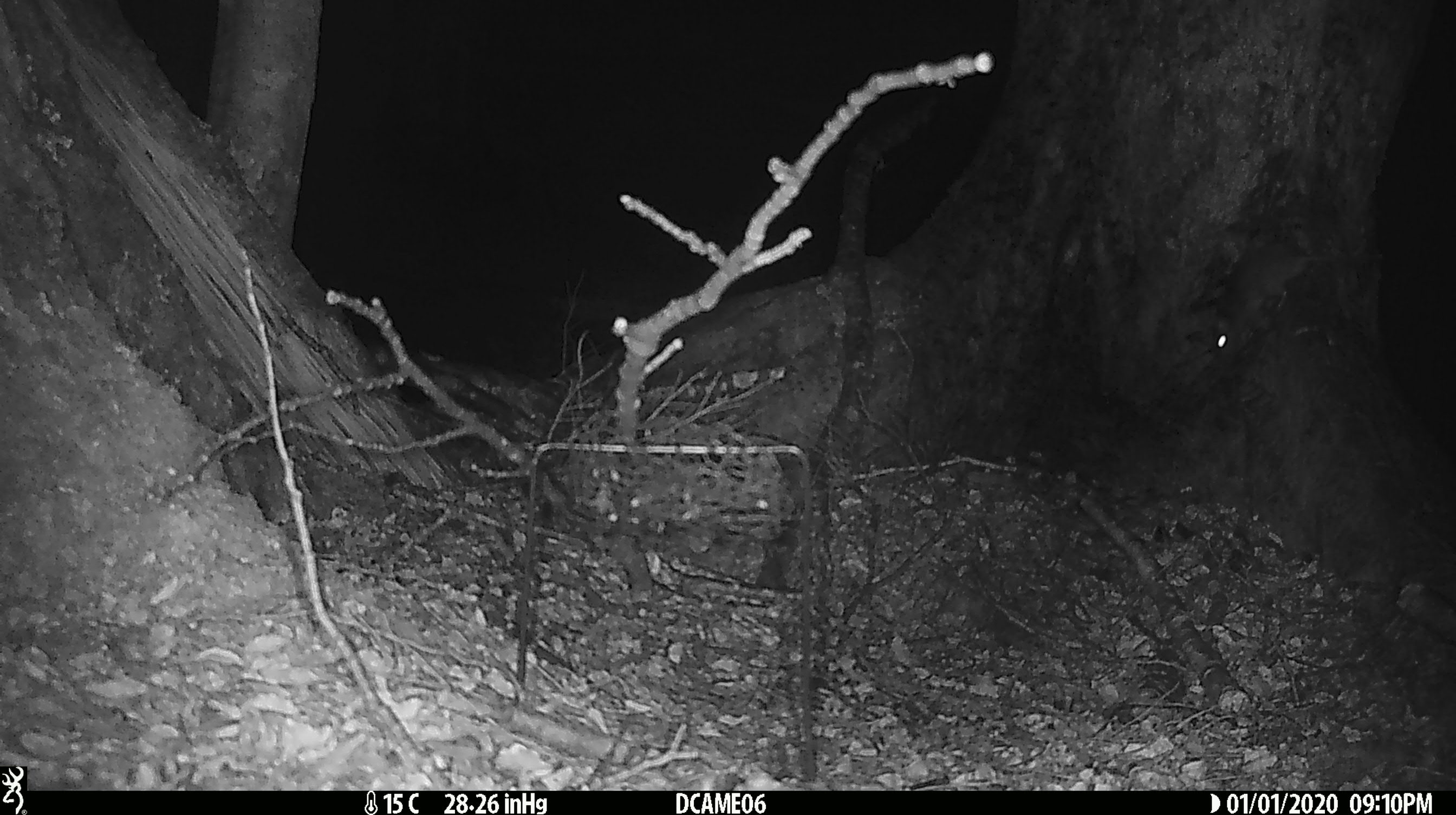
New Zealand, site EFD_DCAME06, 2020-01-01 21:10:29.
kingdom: Animalia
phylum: Chordata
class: Mammalia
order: Rodentia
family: Muridae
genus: Rattus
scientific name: Rattus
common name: rat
Rat (Rattus).